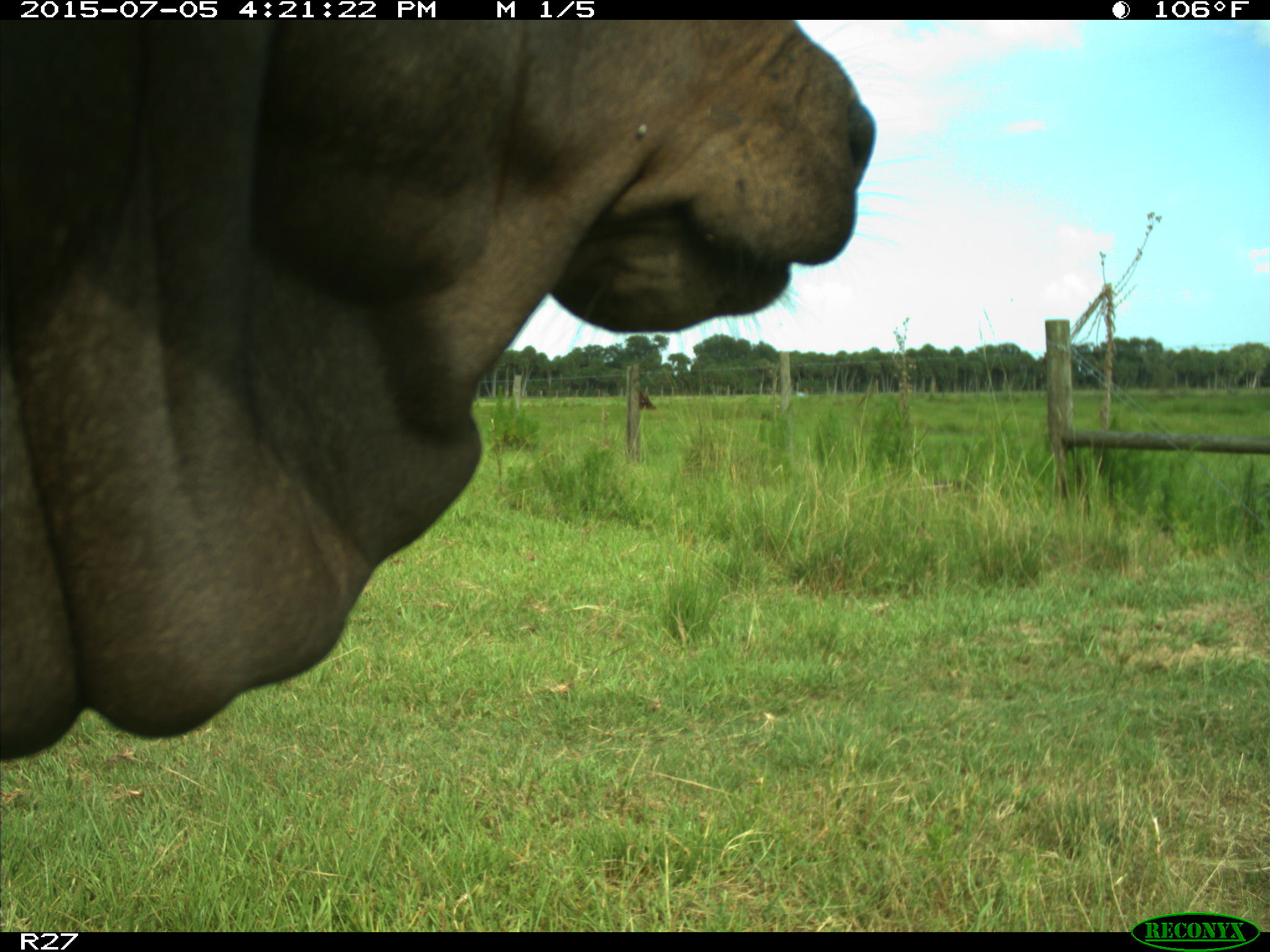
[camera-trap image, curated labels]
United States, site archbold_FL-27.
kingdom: Animalia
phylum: Chordata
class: Mammalia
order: Artiodactyla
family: Bovidae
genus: Bos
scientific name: Bos taurus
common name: domestic cow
Bos taurus (domestic cow).